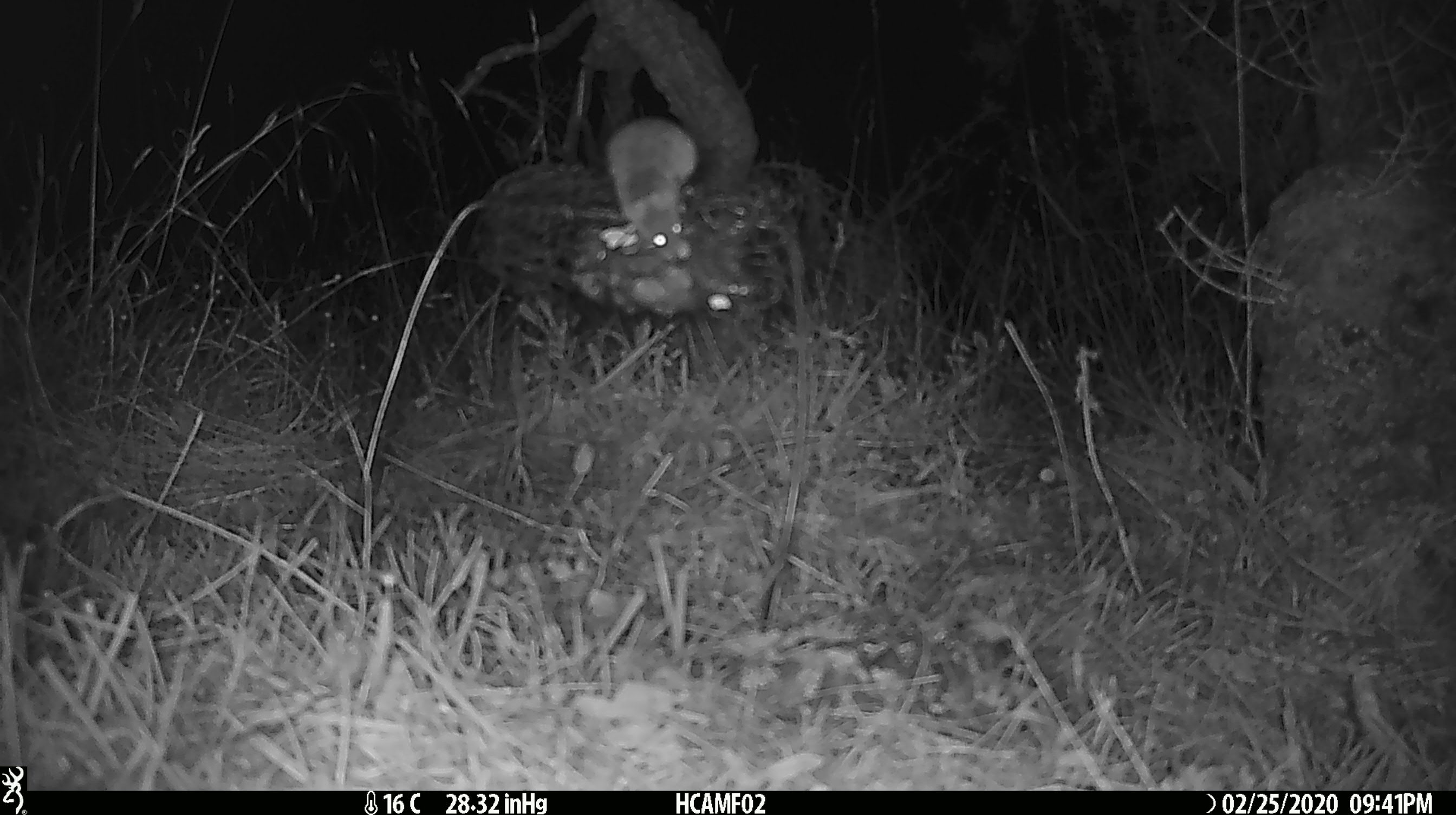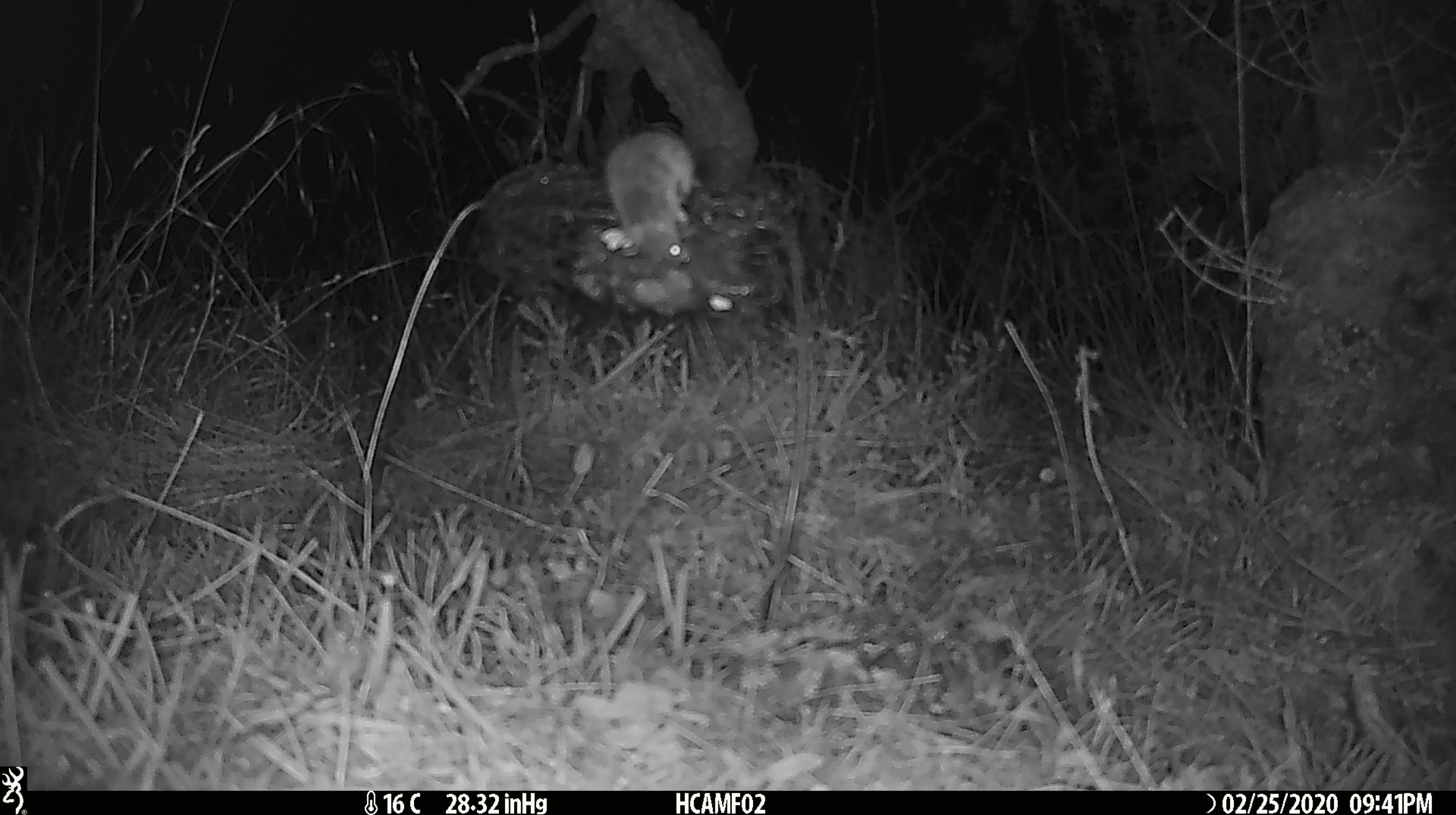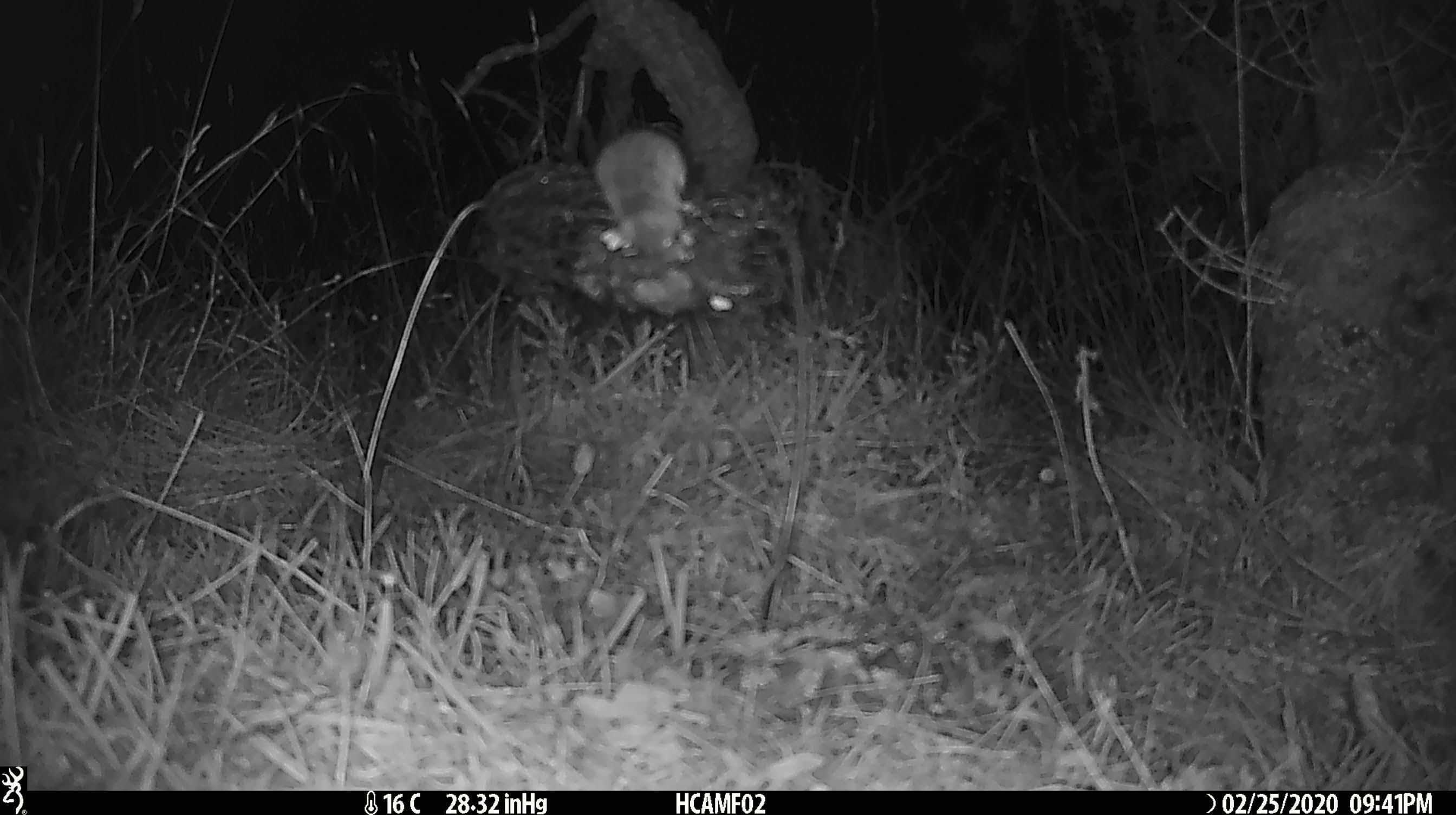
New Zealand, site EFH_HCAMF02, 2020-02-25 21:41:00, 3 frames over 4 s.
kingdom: Animalia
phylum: Chordata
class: Mammalia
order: Rodentia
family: Muridae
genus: Mus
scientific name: Mus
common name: mouse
Mouse (Mus).